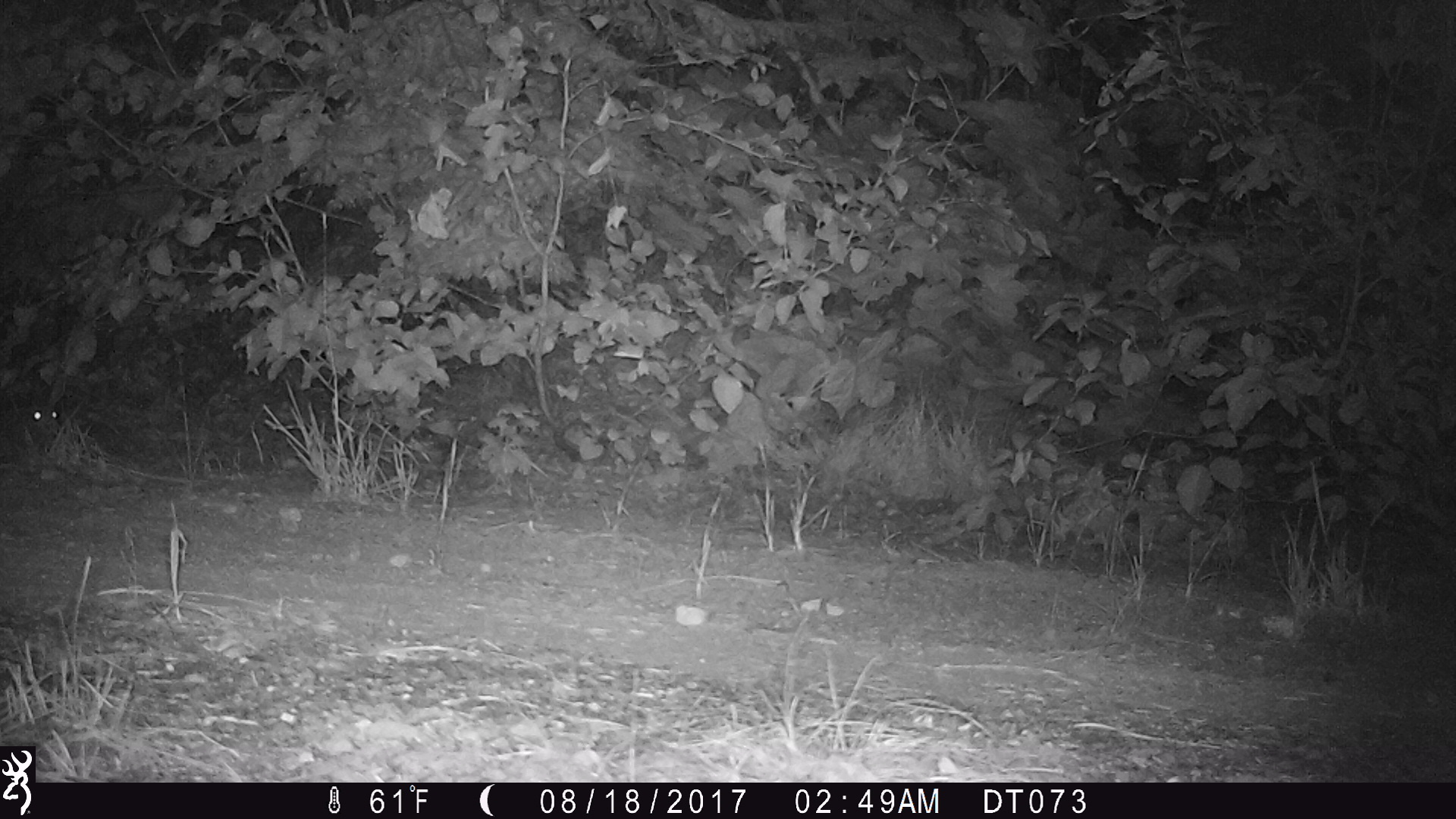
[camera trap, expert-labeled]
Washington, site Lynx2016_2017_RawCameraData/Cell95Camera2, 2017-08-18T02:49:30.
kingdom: Animalia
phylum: Chordata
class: Mammalia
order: Lagomorpha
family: Leporidae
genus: Lepus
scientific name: Lepus americanus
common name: snowshoe hare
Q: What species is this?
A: Lepus americanus (snowshoe hare).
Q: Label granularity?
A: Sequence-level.